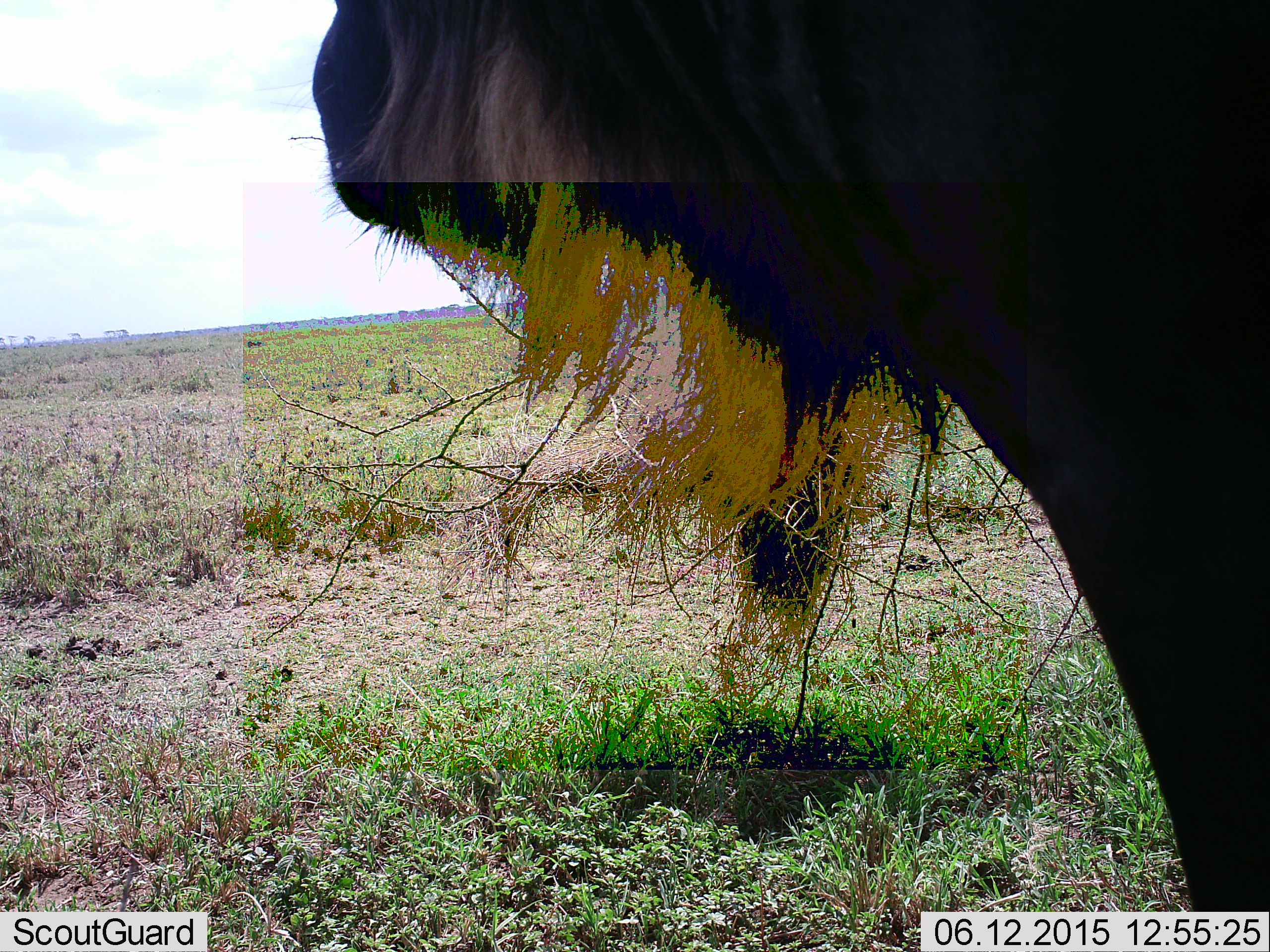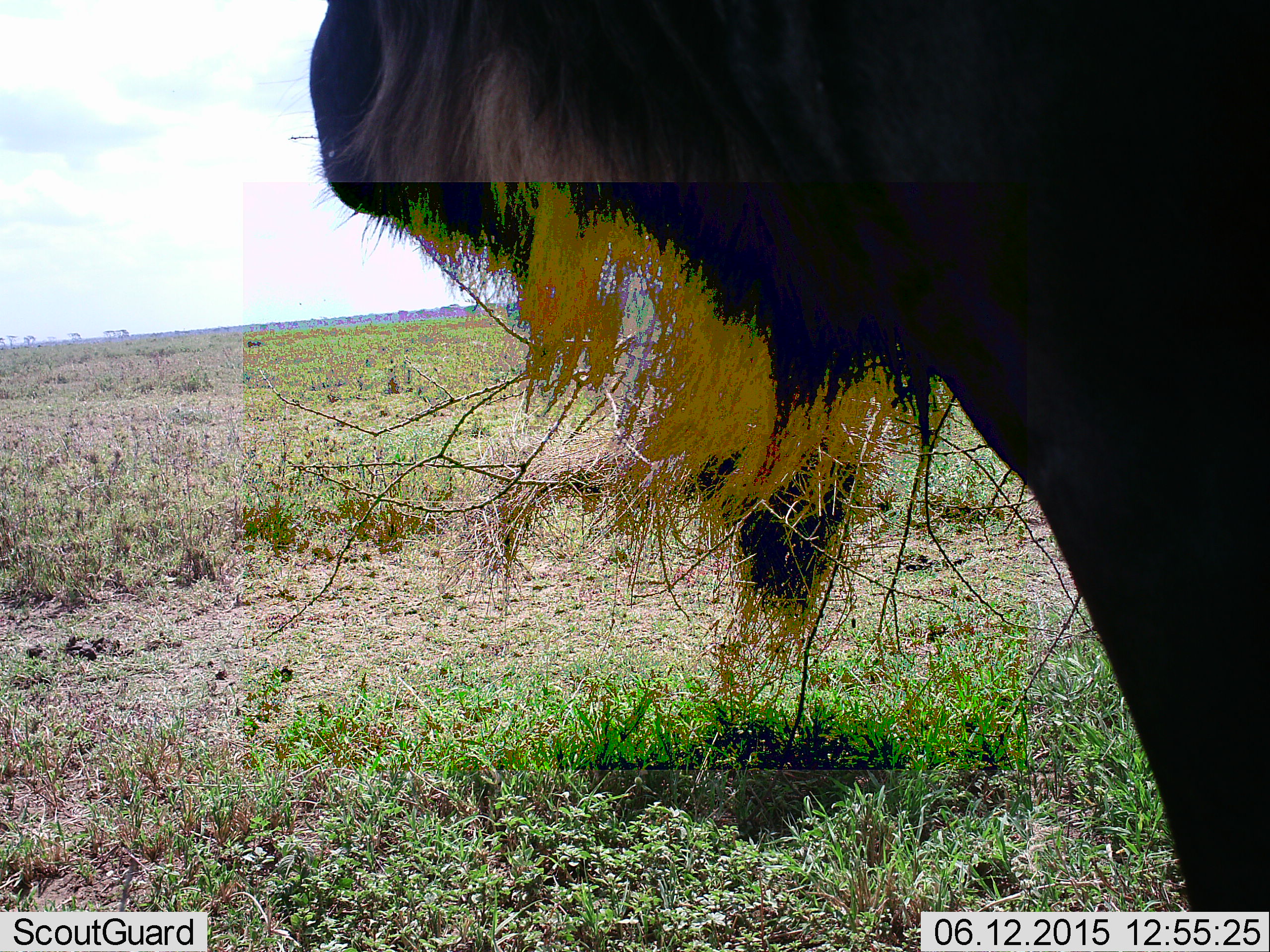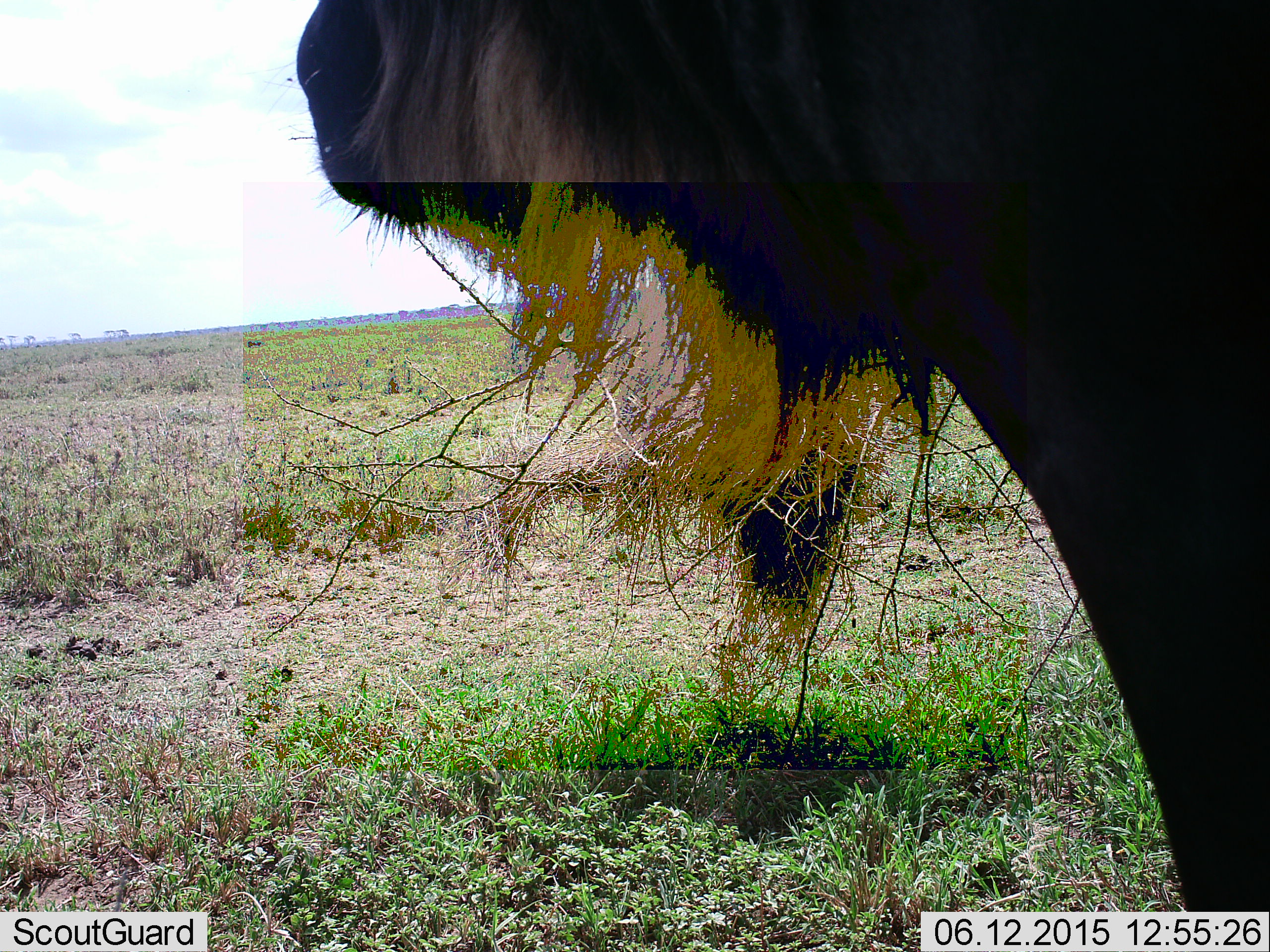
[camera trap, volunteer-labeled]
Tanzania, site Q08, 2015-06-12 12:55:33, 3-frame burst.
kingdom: Animalia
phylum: Chordata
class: Mammalia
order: Artiodactyla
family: Bovidae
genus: Connochaetes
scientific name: Connochaetes taurinus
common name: blue wildebeest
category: wildebeest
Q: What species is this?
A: Wildebeest (blue wildebeest) (Connochaetes taurinus).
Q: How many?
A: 1.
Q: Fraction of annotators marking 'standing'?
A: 80%.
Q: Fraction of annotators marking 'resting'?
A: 0%.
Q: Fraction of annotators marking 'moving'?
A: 0%.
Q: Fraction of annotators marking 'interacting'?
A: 0%.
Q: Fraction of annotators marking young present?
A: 0%.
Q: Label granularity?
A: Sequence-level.